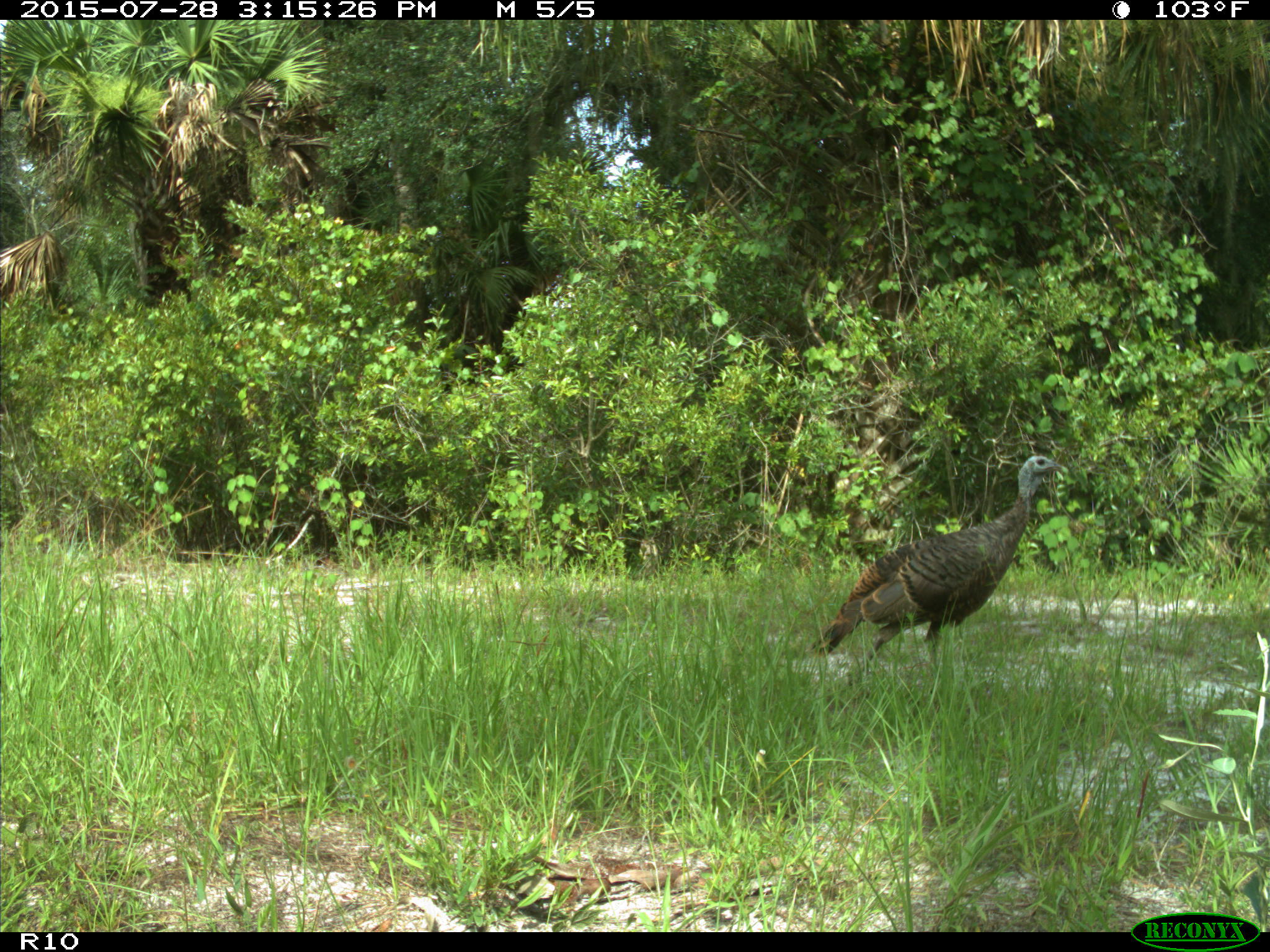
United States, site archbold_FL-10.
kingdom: Animalia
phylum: Chordata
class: Aves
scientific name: Aves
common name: birds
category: unidentified bird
Unidentified bird (birds) (Aves).